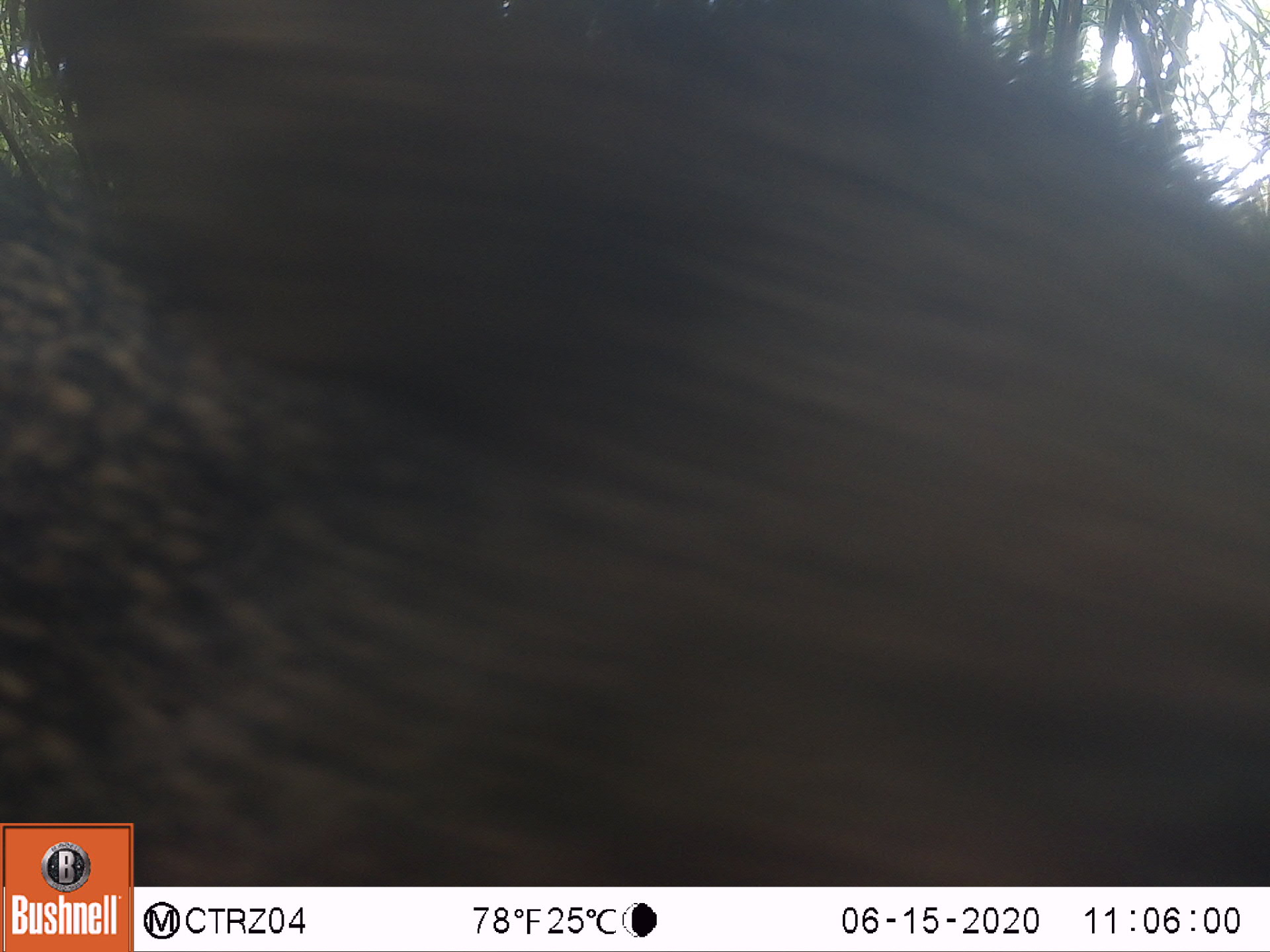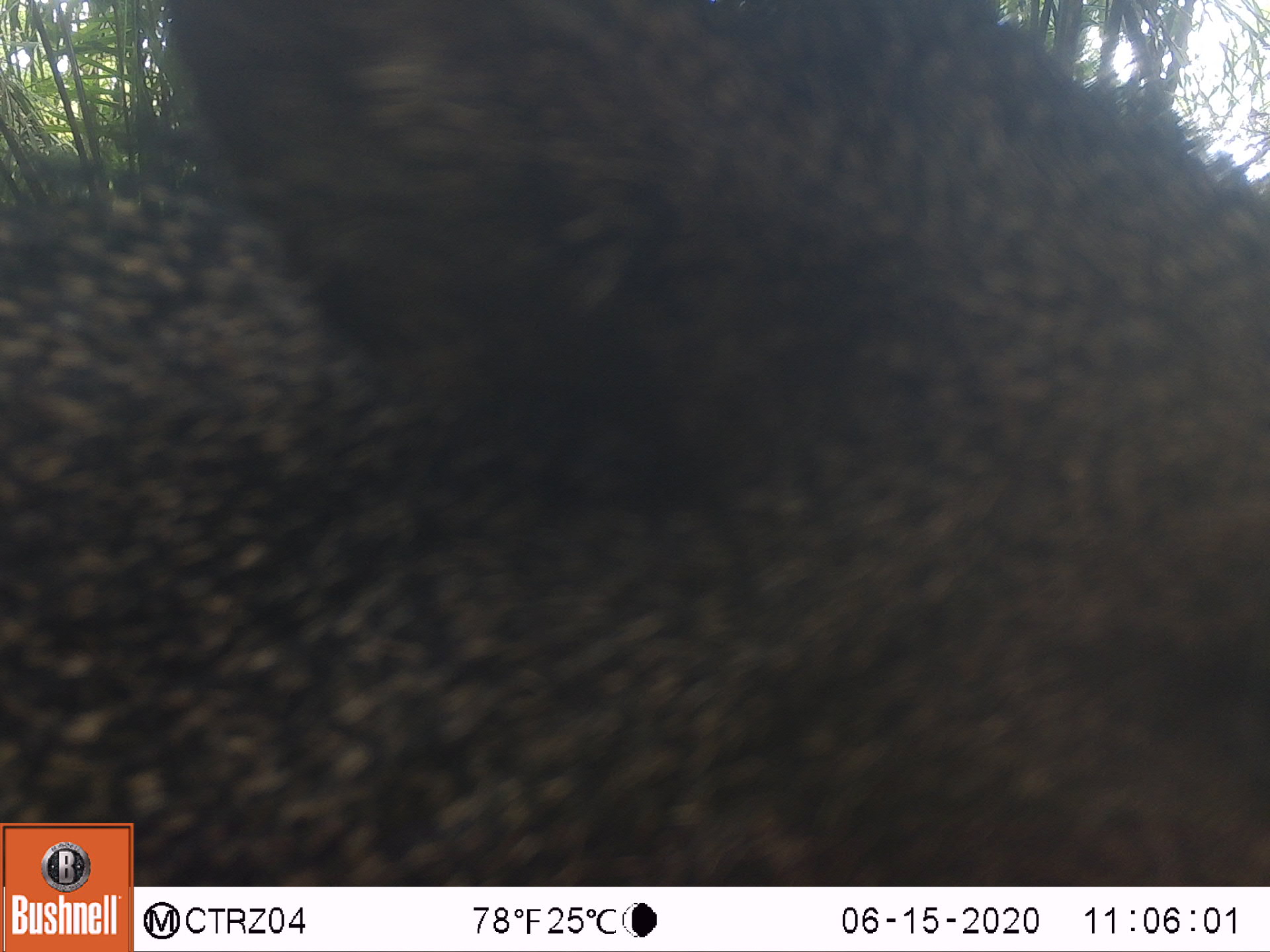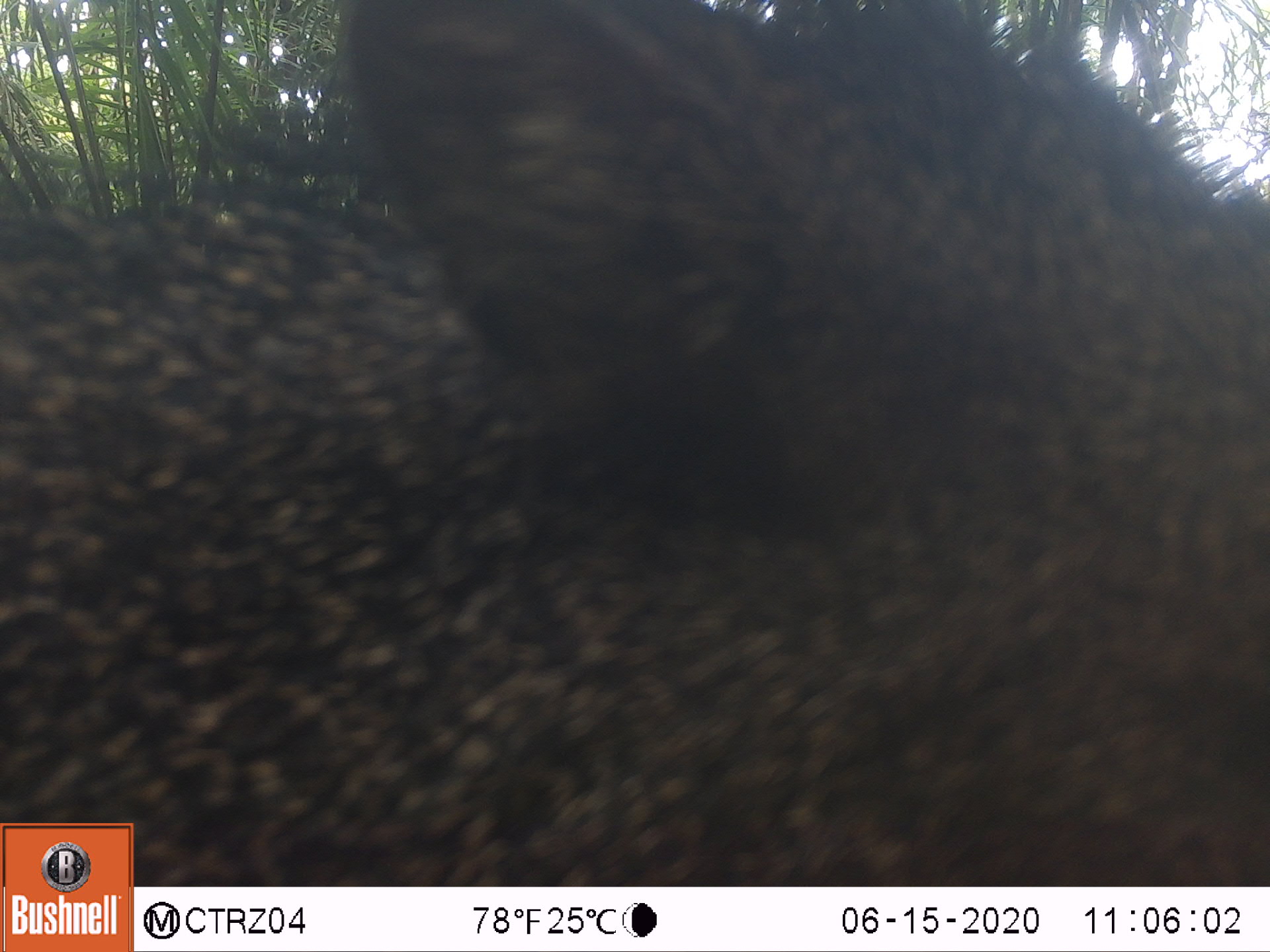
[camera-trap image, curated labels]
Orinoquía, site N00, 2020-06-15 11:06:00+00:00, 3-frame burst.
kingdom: Animalia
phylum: Chordata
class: Mammalia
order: Artiodactyla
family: Tayassuidae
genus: Pecari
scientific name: Pecari tajacu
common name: collared peccary